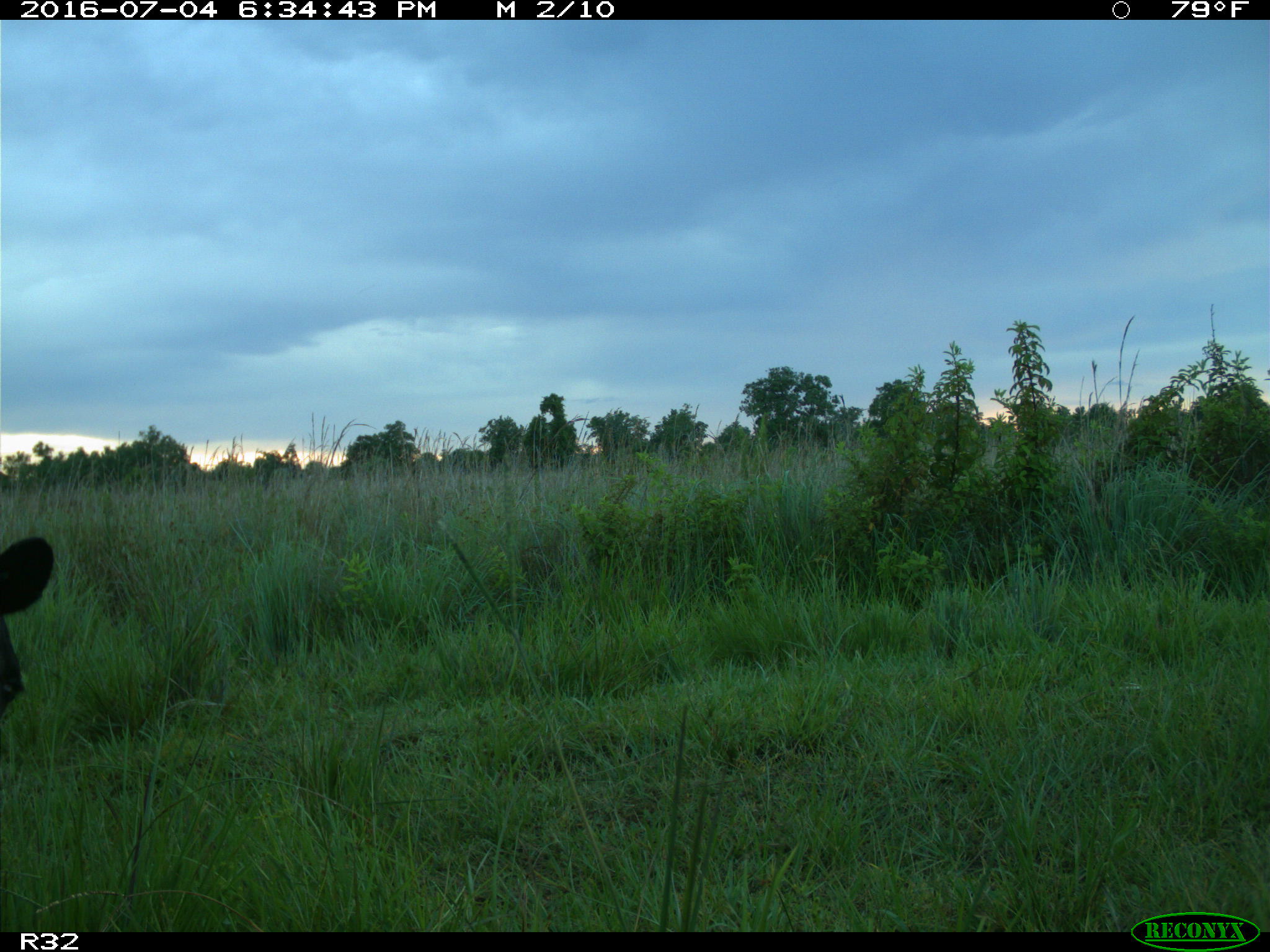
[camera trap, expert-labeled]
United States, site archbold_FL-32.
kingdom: Animalia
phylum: Chordata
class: Mammalia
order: Artiodactyla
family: Bovidae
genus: Bos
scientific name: Bos taurus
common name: domestic cow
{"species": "Bos taurus (domestic cow)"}